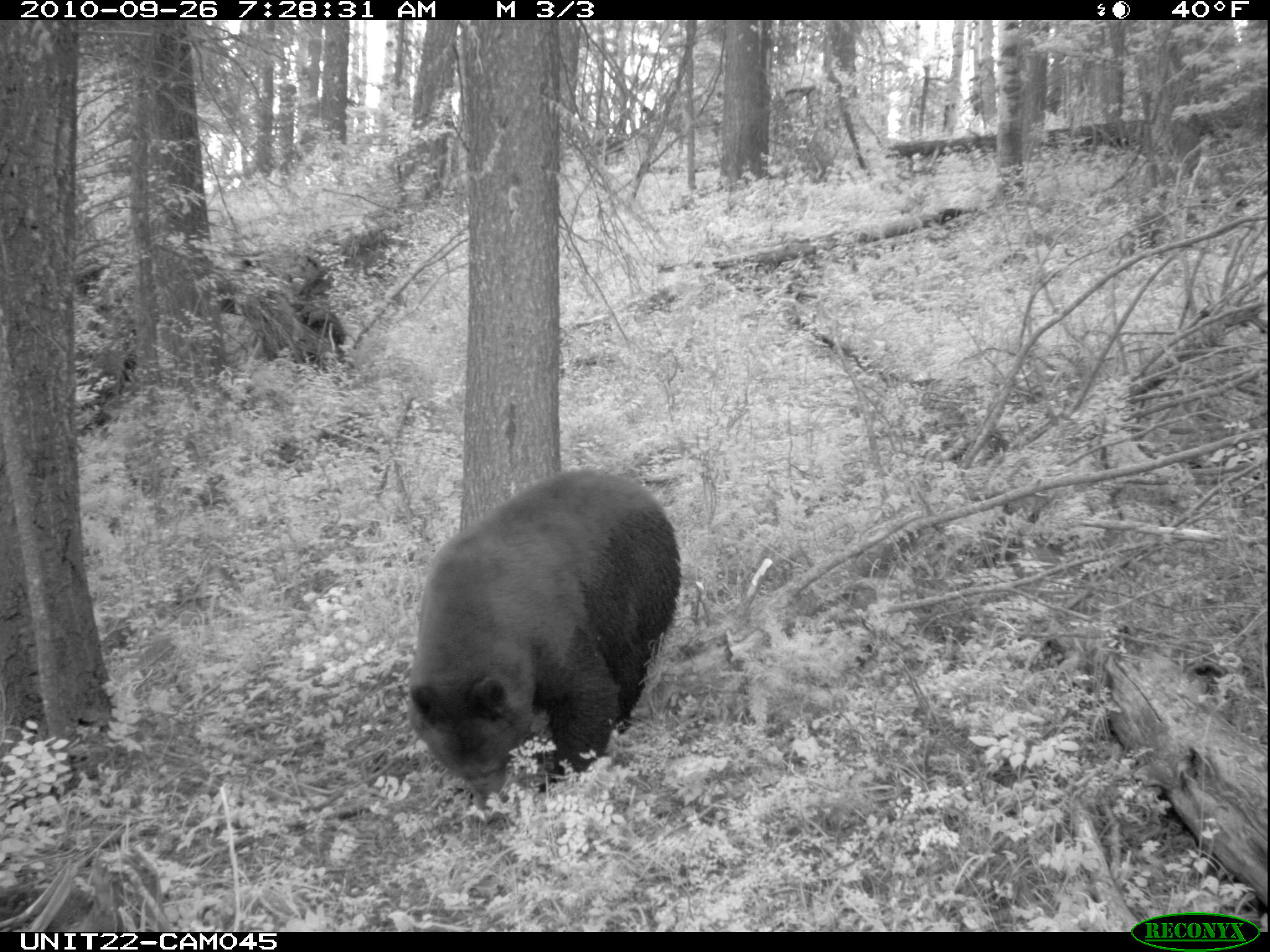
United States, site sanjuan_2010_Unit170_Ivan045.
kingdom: Animalia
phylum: Chordata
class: Mammalia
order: Carnivora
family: Ursidae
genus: Ursus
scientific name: Ursus americanus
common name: american black bear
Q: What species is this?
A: Ursus americanus (american black bear).